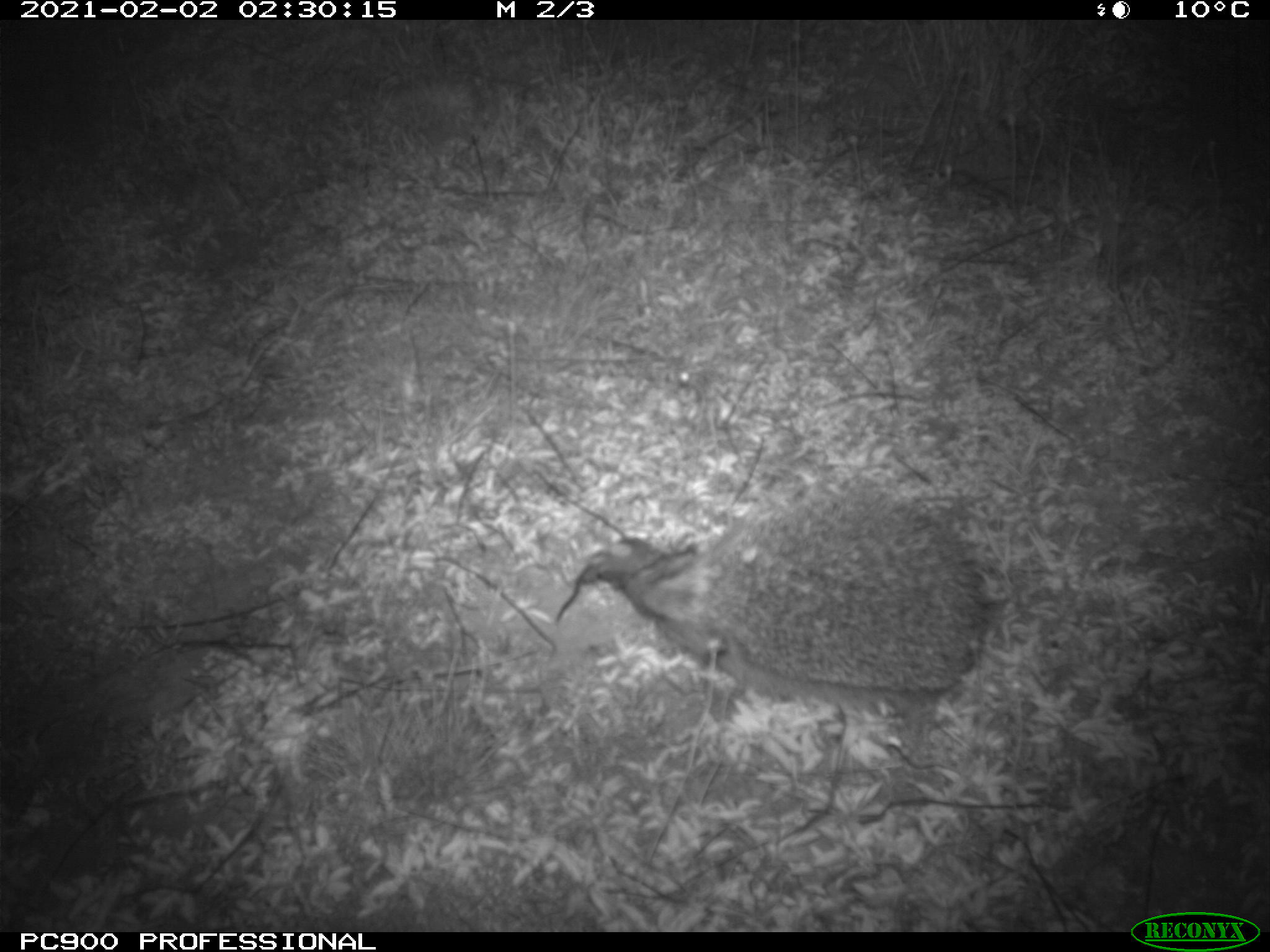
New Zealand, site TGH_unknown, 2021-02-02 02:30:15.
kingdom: Animalia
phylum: Chordata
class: Mammalia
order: Eulipotyphla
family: Erinaceidae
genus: Erinaceus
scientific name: Erinaceus europaeus europaeus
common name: european hedgehog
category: hedgehog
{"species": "hedgehog (european hedgehog) (Erinaceus europaeus europaeus)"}